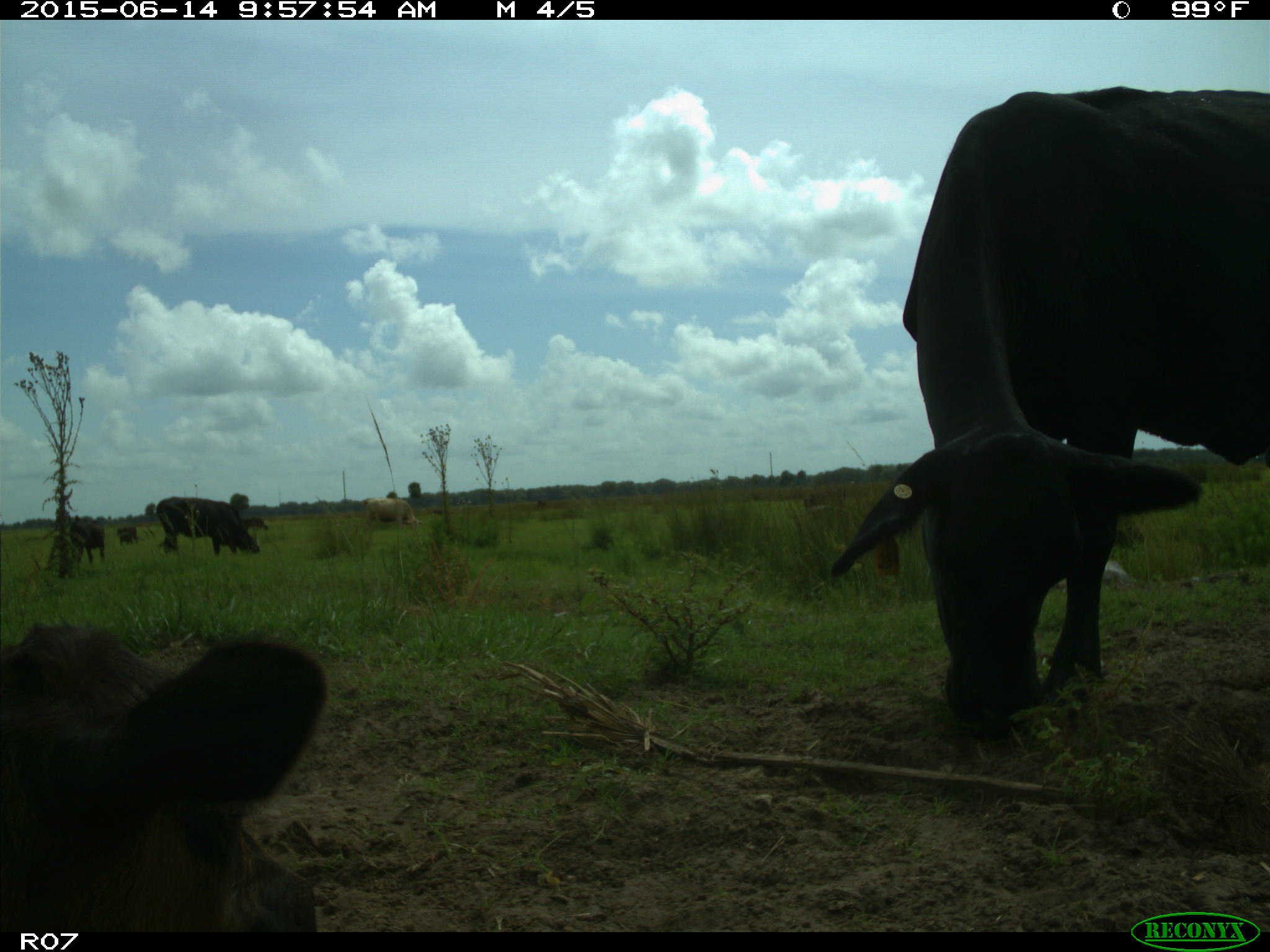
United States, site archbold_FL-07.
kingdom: Animalia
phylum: Chordata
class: Mammalia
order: Artiodactyla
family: Bovidae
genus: Bos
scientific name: Bos taurus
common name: domestic cow